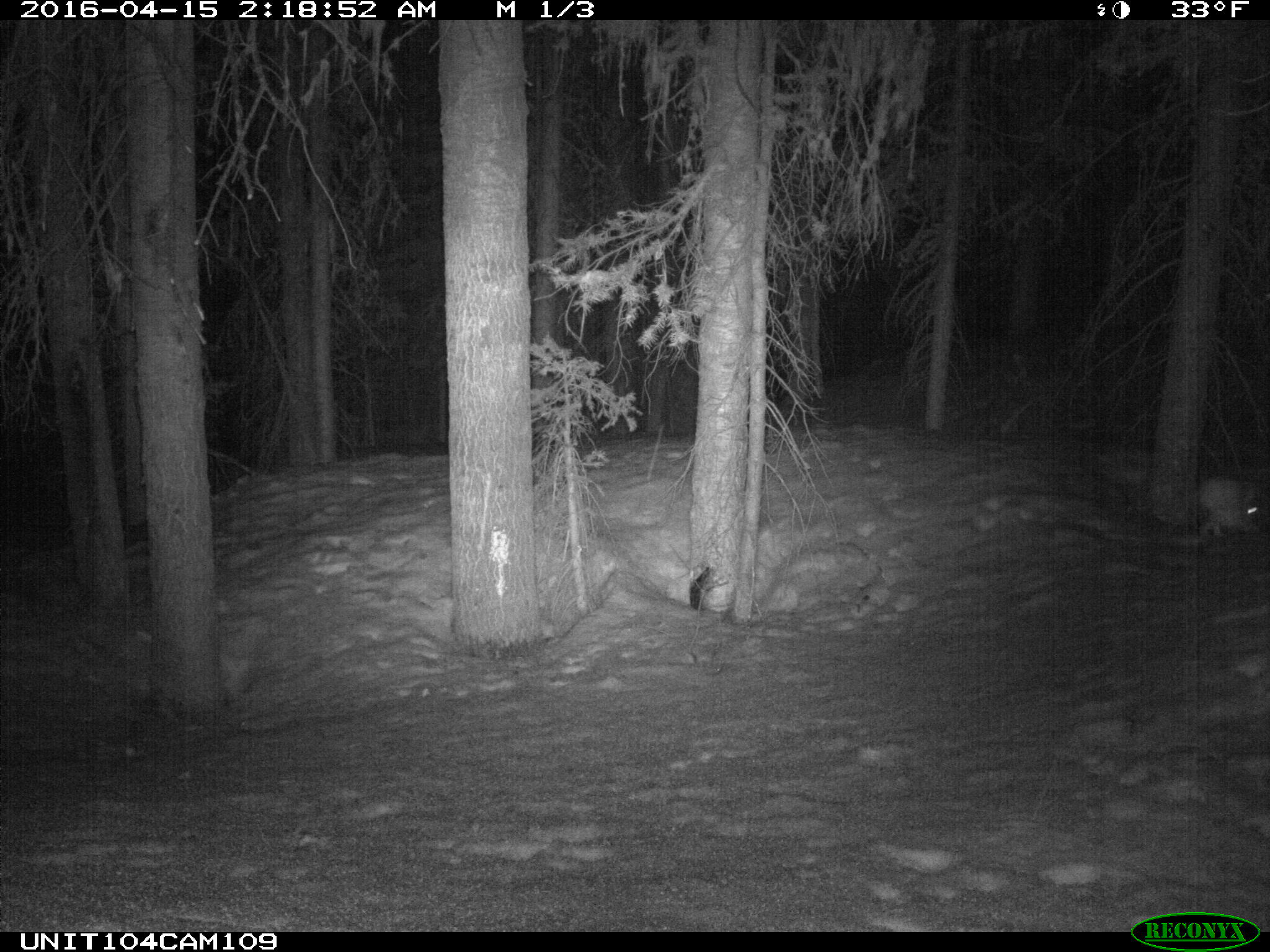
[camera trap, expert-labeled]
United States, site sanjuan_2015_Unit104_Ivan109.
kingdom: Animalia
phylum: Chordata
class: Mammalia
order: Lagomorpha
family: Leporidae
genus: Lepus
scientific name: Lepus americanus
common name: snowshoe hare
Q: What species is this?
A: Lepus americanus (snowshoe hare).